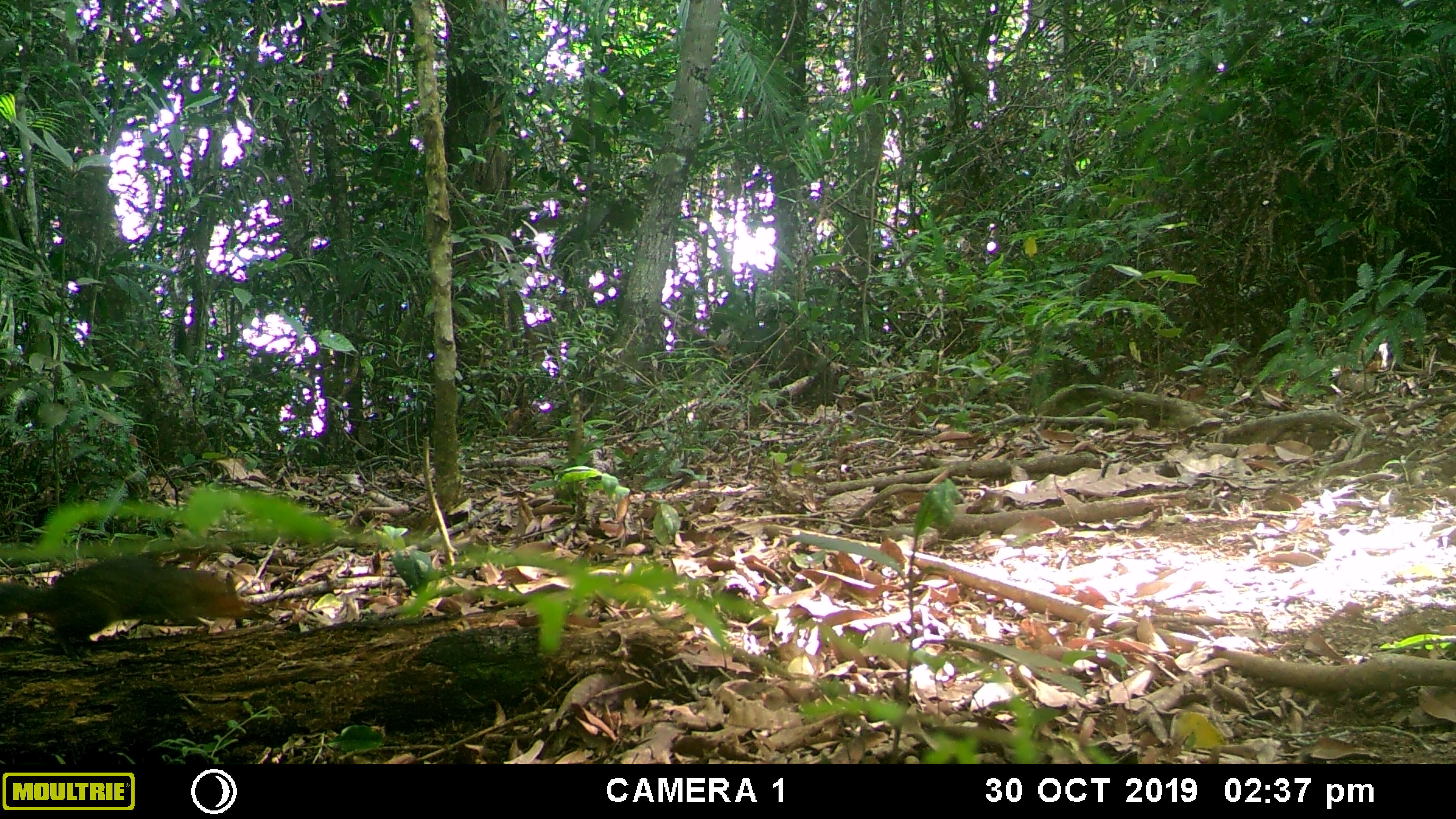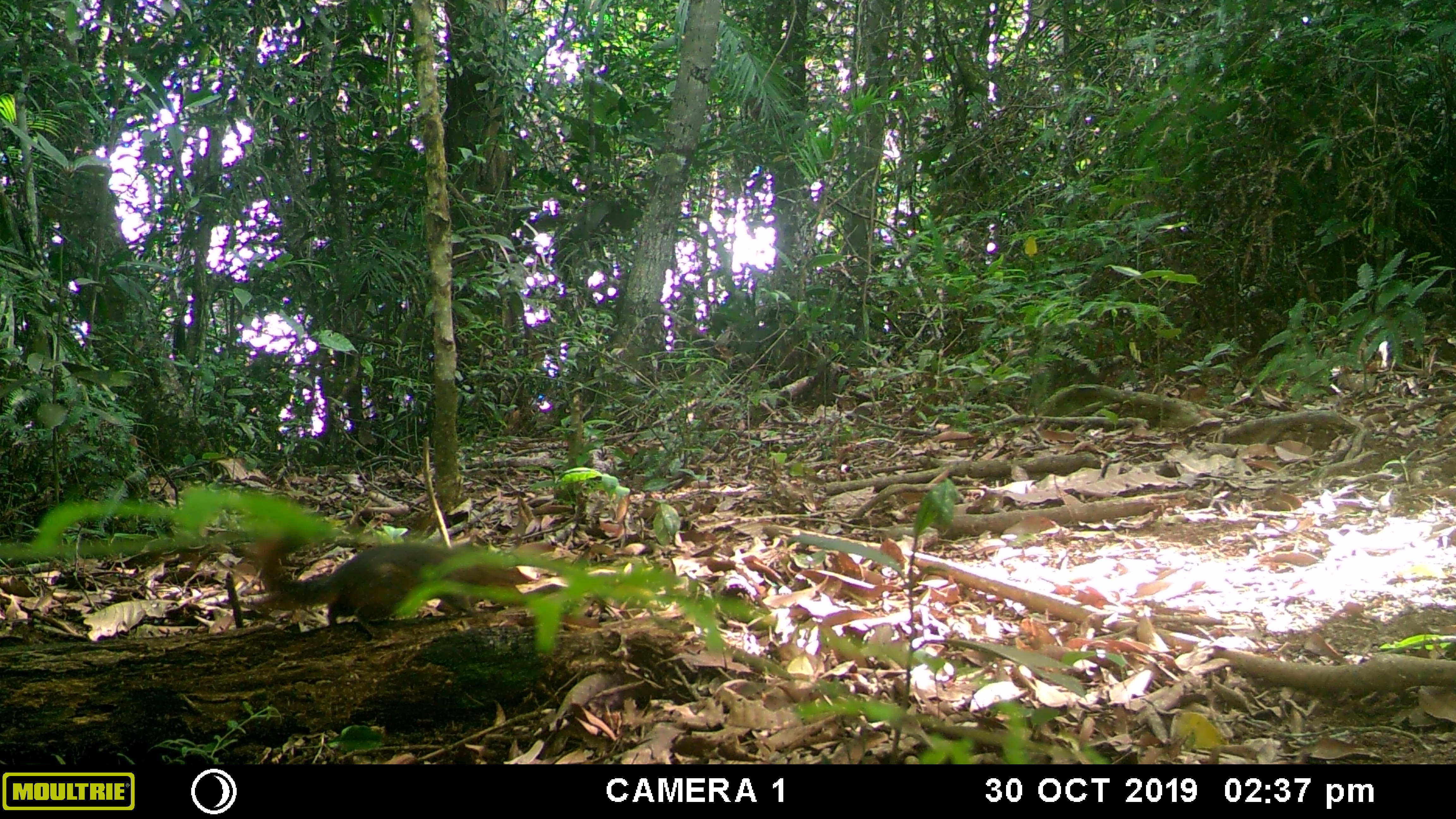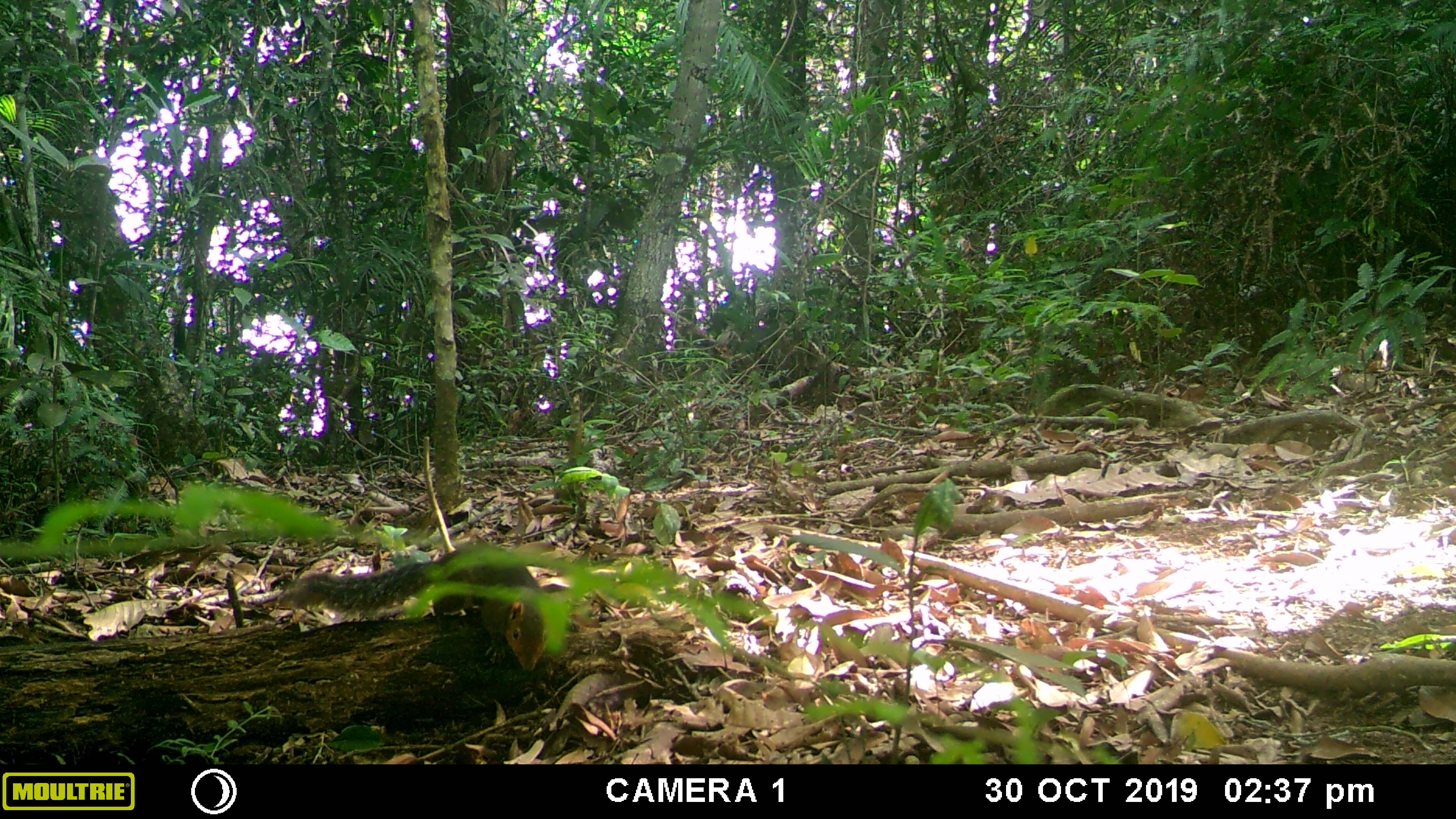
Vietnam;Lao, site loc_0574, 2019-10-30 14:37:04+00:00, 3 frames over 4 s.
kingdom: Animalia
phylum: Chordata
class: Mammalia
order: Rodentia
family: Sciuridae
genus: Dremomys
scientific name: Dremomys rufigenis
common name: red-cheeked squirrel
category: red cheeked squirrel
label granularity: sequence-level